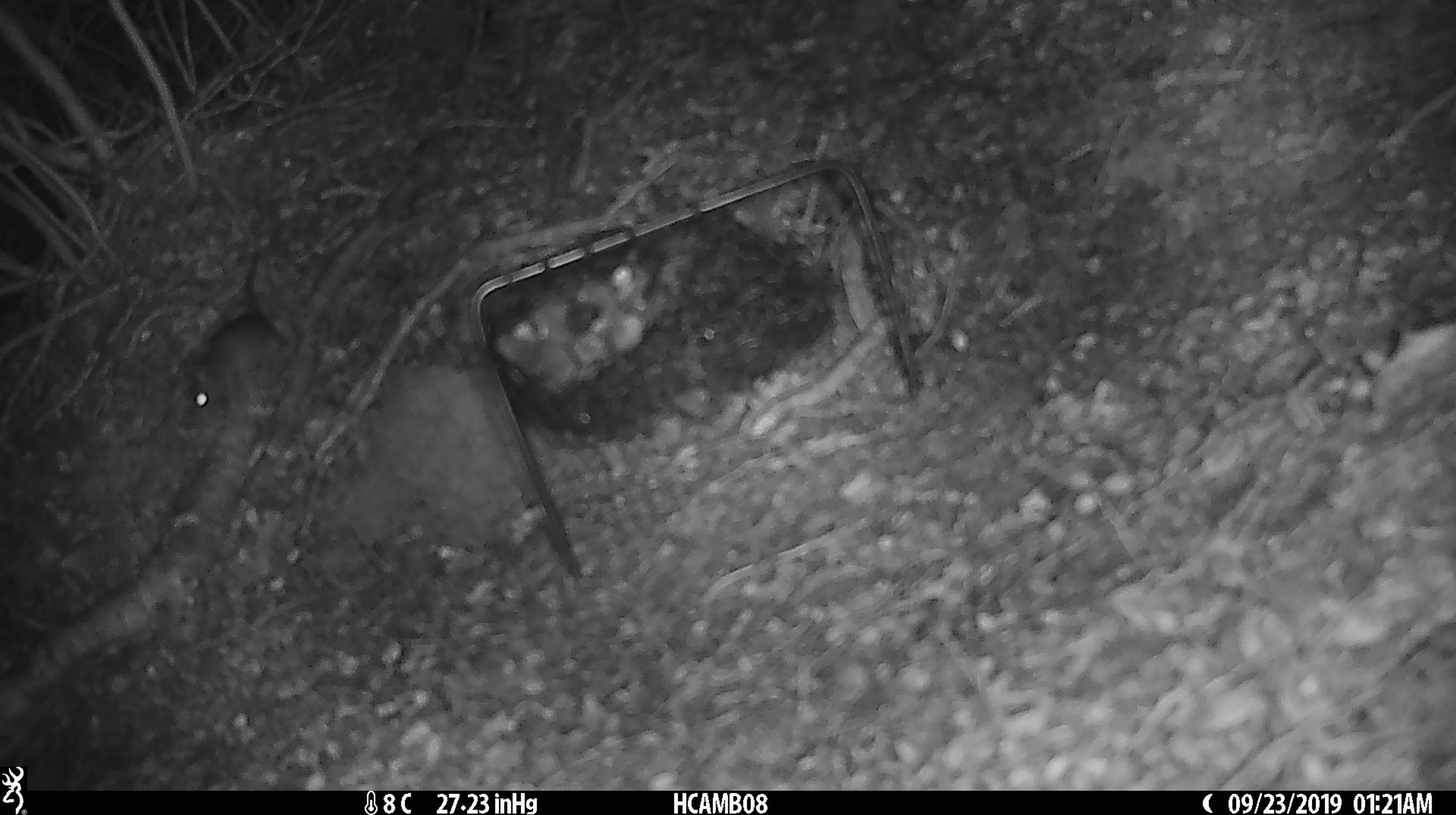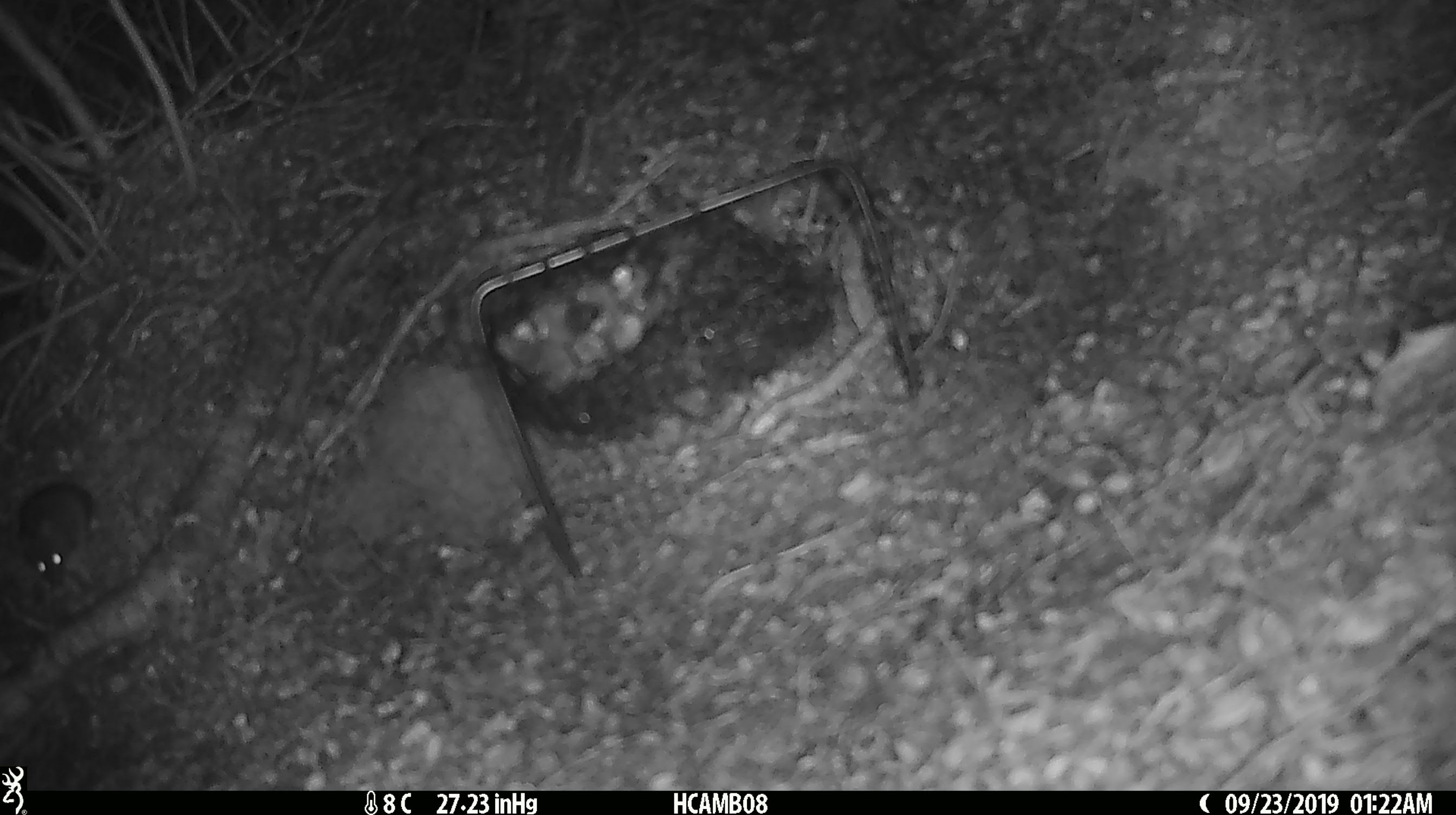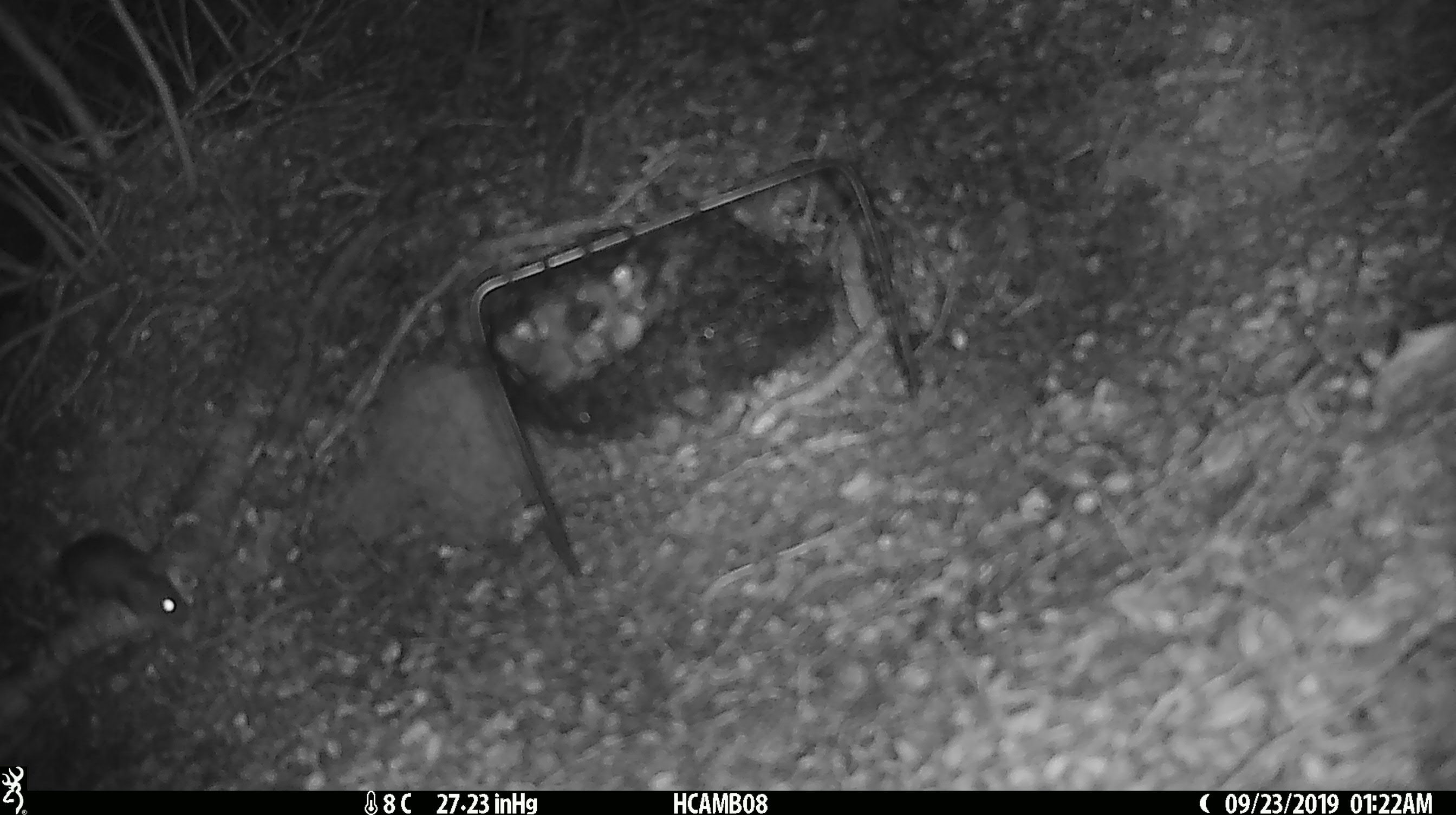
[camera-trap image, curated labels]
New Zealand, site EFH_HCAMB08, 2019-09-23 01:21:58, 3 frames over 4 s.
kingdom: Animalia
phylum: Chordata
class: Mammalia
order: Rodentia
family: Muridae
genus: Mus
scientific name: Mus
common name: mouse